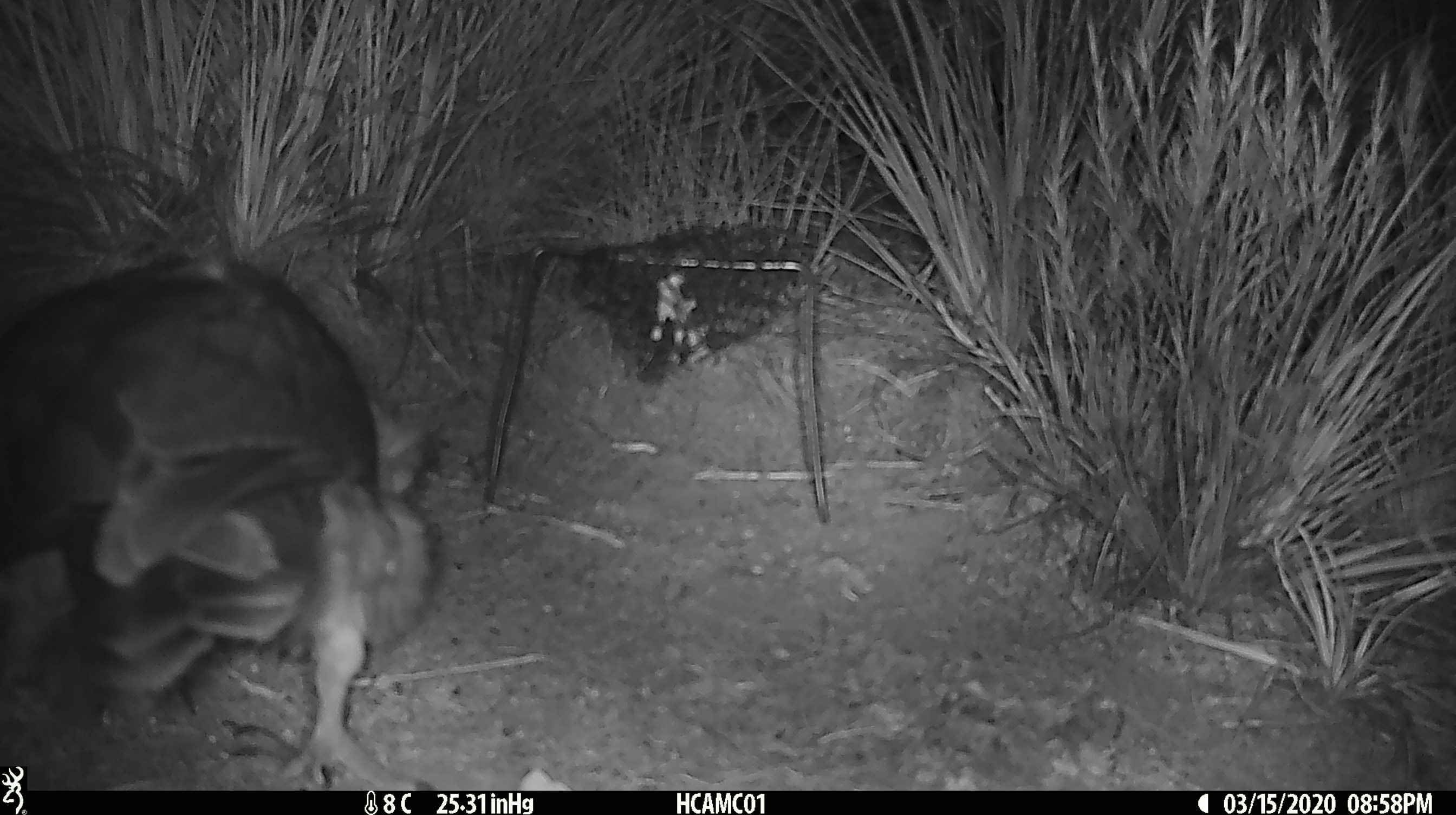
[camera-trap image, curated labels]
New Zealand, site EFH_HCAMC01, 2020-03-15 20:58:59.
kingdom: Animalia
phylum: Chordata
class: Aves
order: Psittaciformes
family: Strigopidae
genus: Nestor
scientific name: Nestor notabilis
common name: kea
Kea (Nestor notabilis).